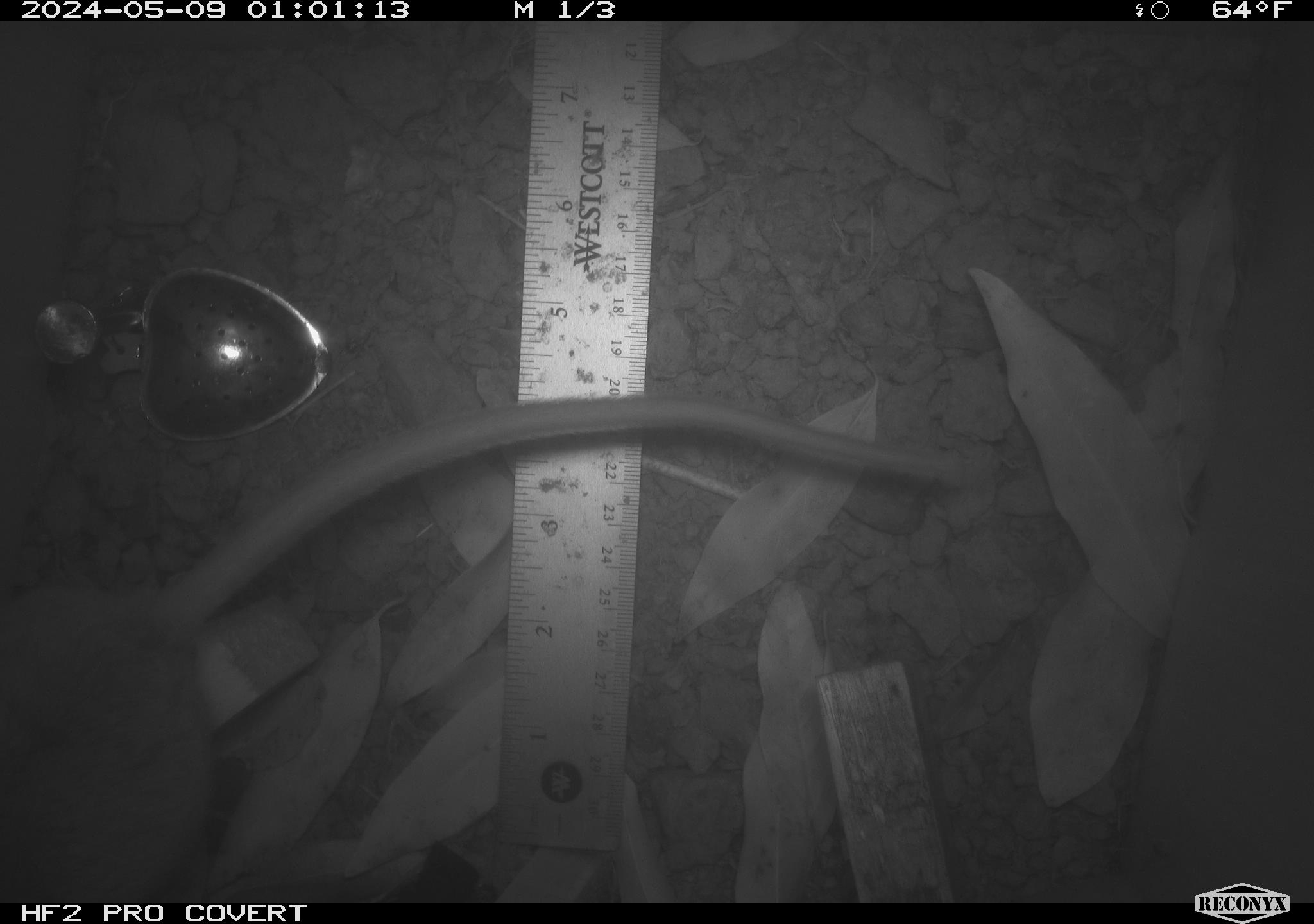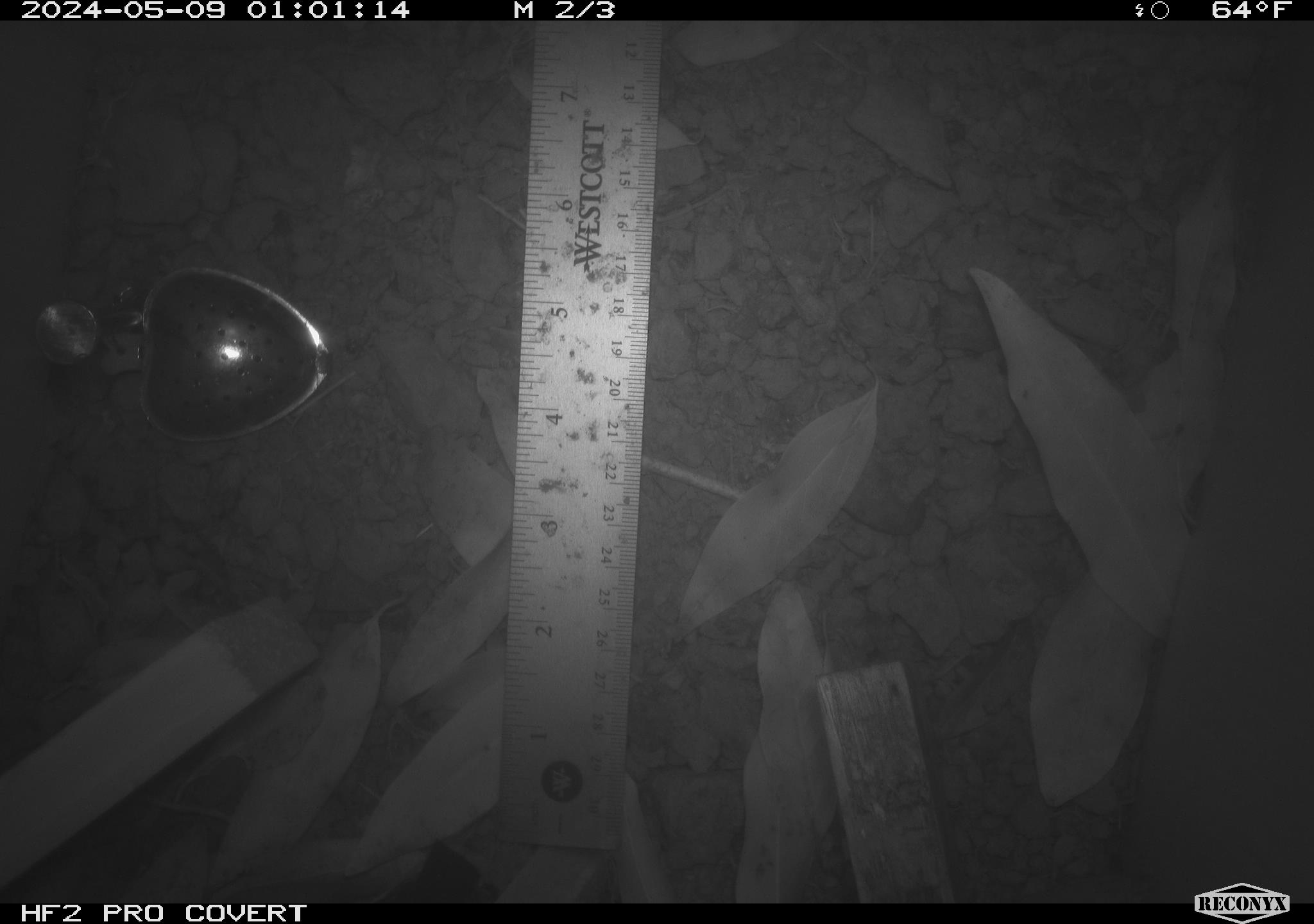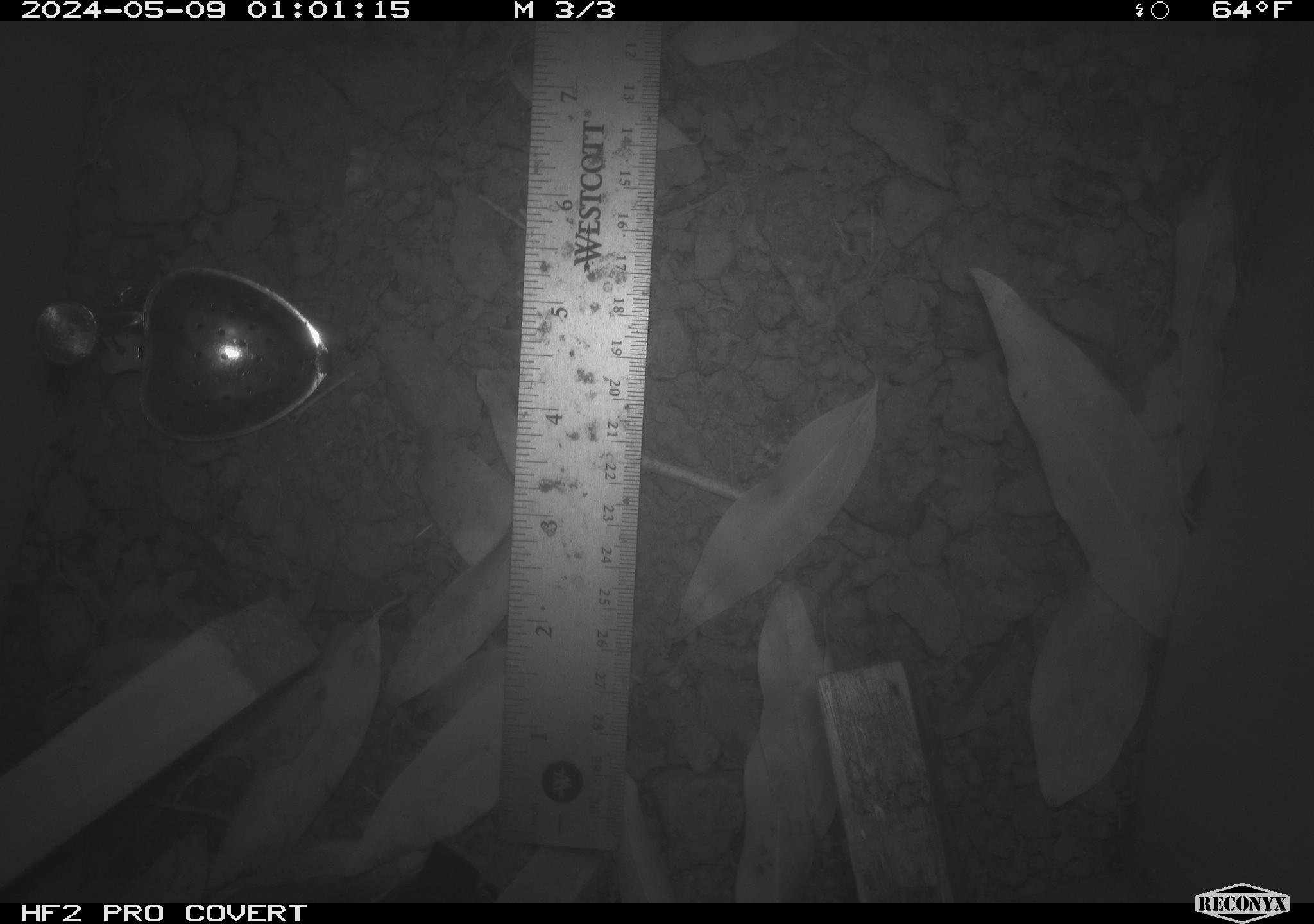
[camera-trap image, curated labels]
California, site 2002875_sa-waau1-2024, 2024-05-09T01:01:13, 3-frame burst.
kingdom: Animalia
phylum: Chordata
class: Mammalia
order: Rodentia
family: Cricetidae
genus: Neotoma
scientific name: Neotoma fuscipes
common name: dusky-footed woodrat